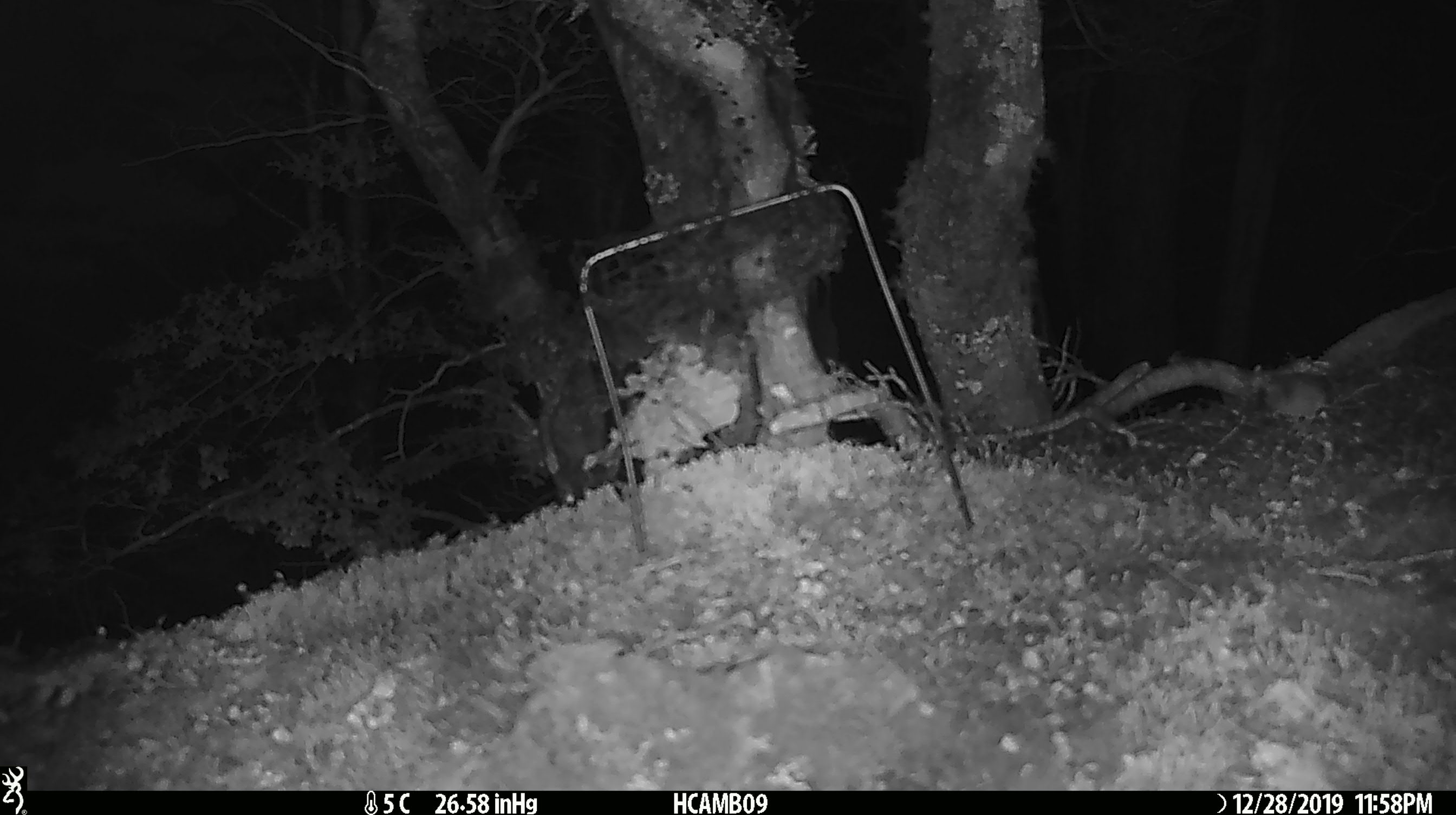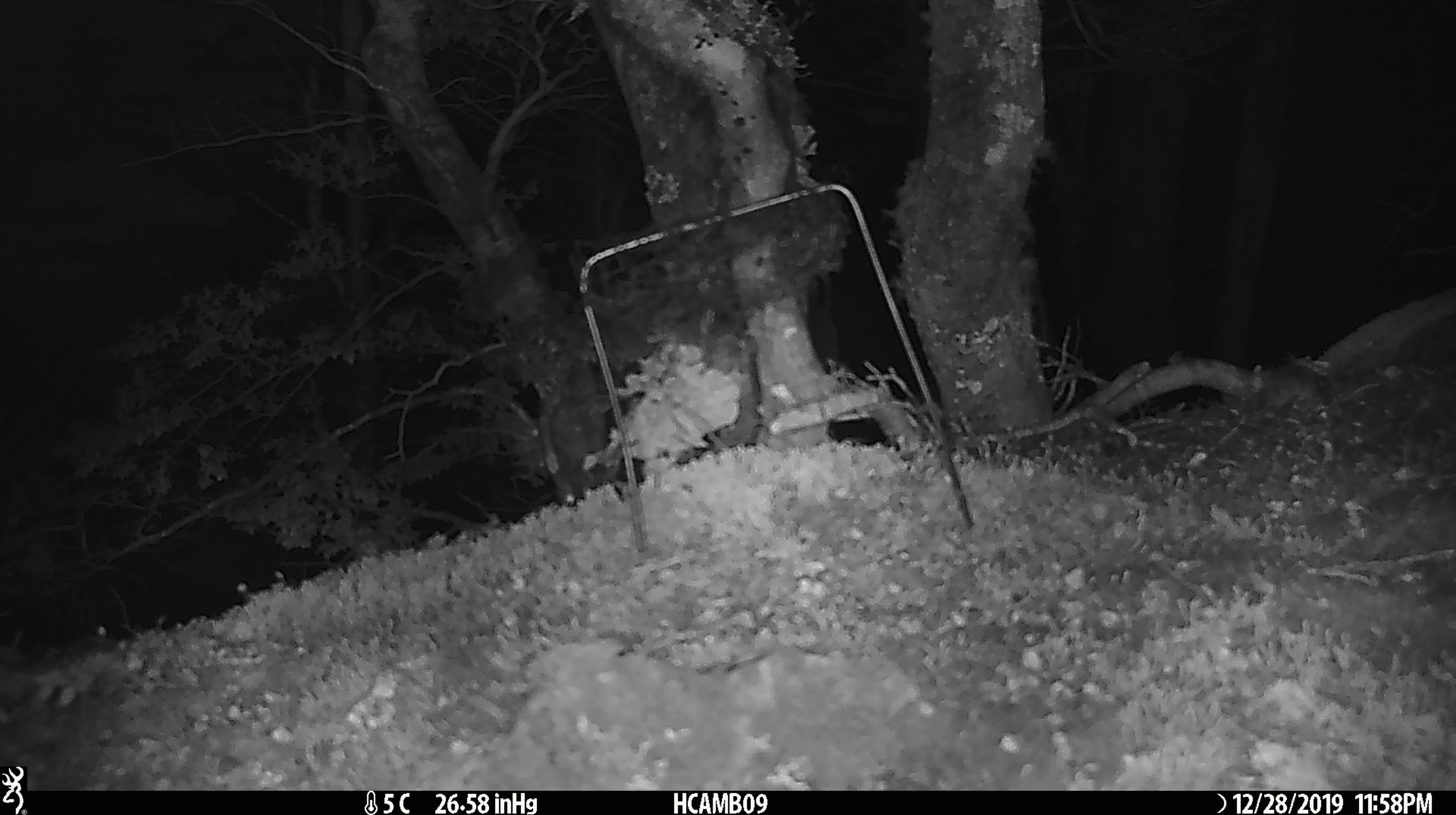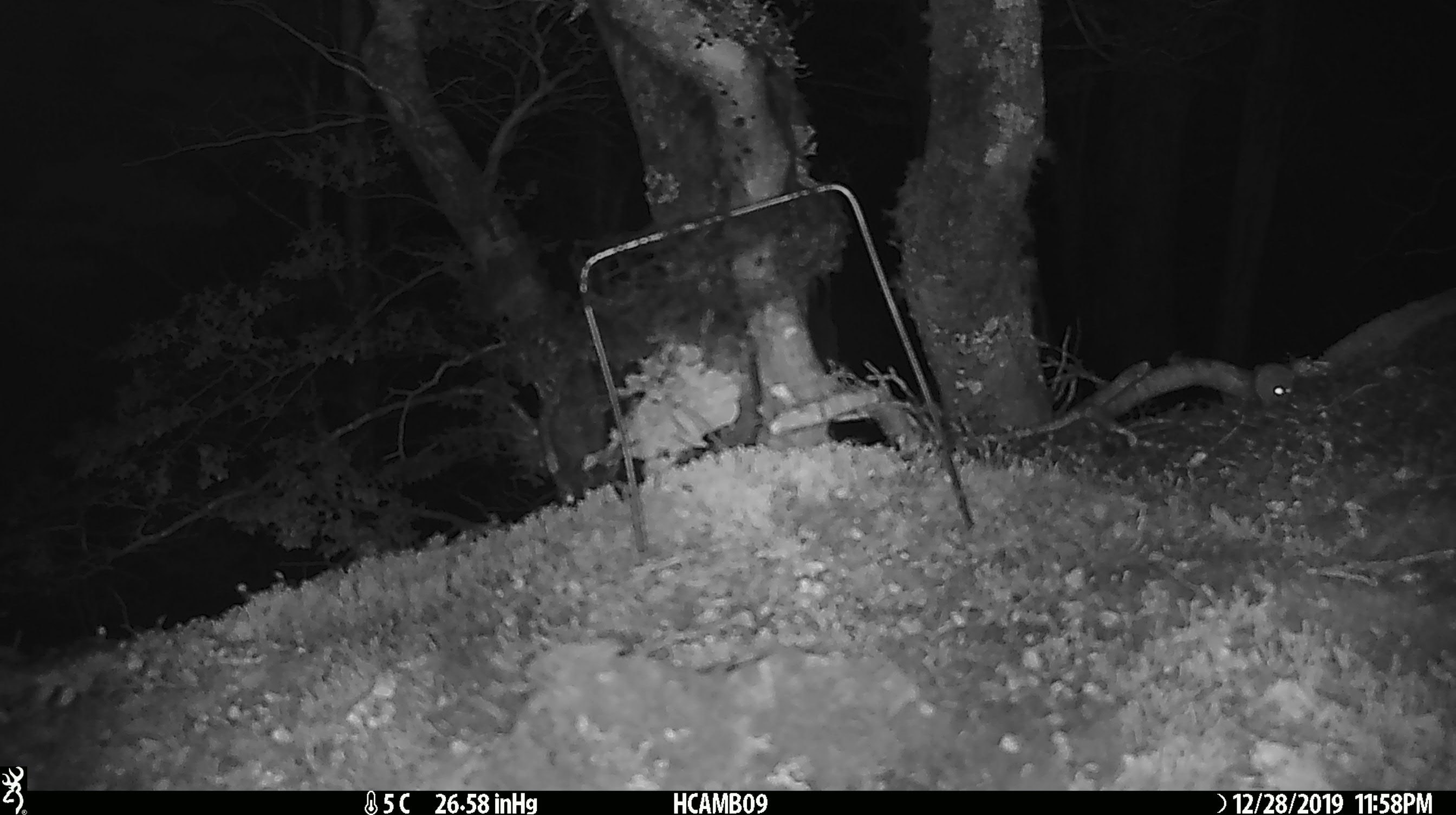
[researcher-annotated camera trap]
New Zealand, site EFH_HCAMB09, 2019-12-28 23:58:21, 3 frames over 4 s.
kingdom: Animalia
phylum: Chordata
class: Mammalia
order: Rodentia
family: Muridae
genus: Mus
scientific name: Mus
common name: mouse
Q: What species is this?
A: Mouse (Mus).